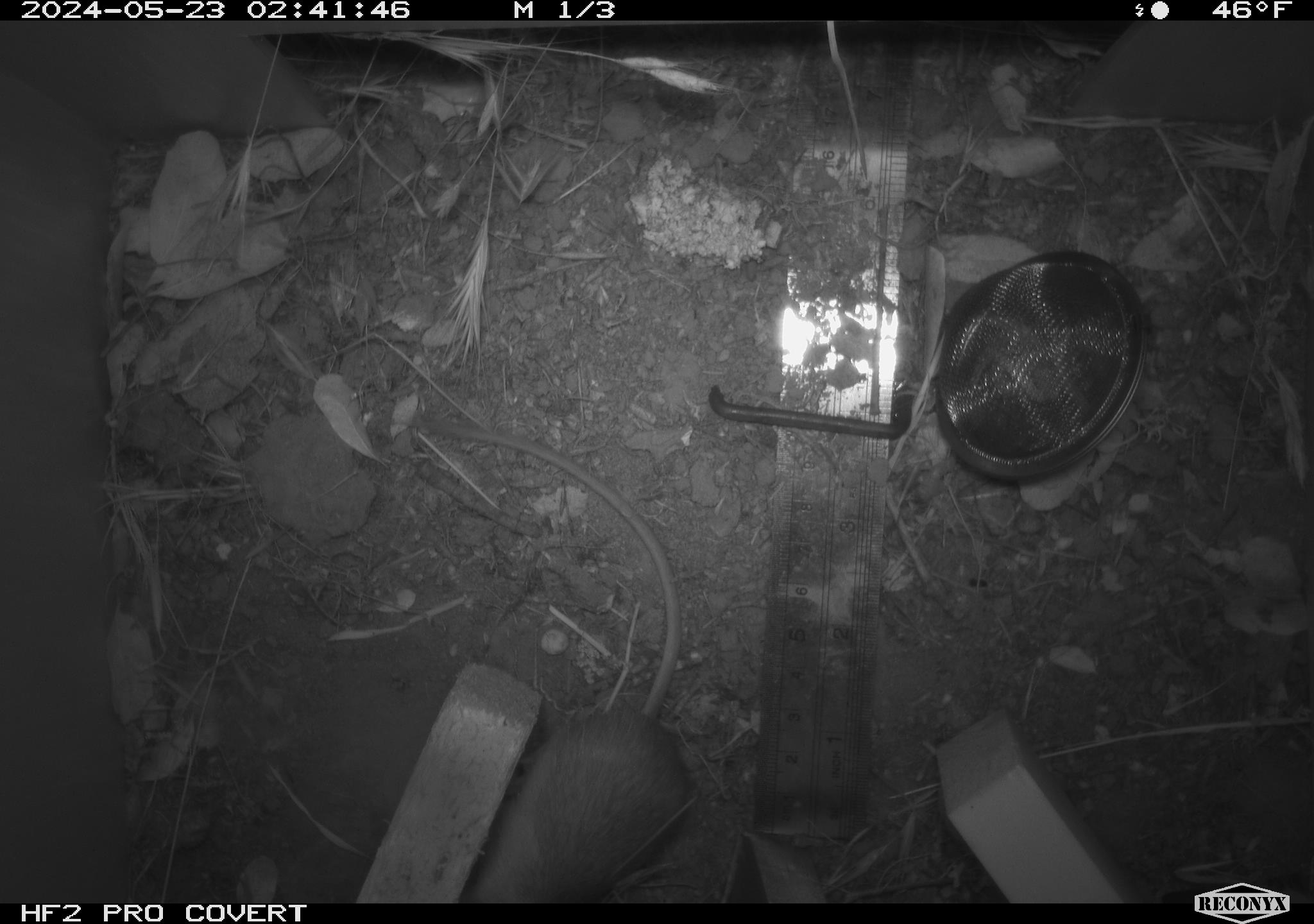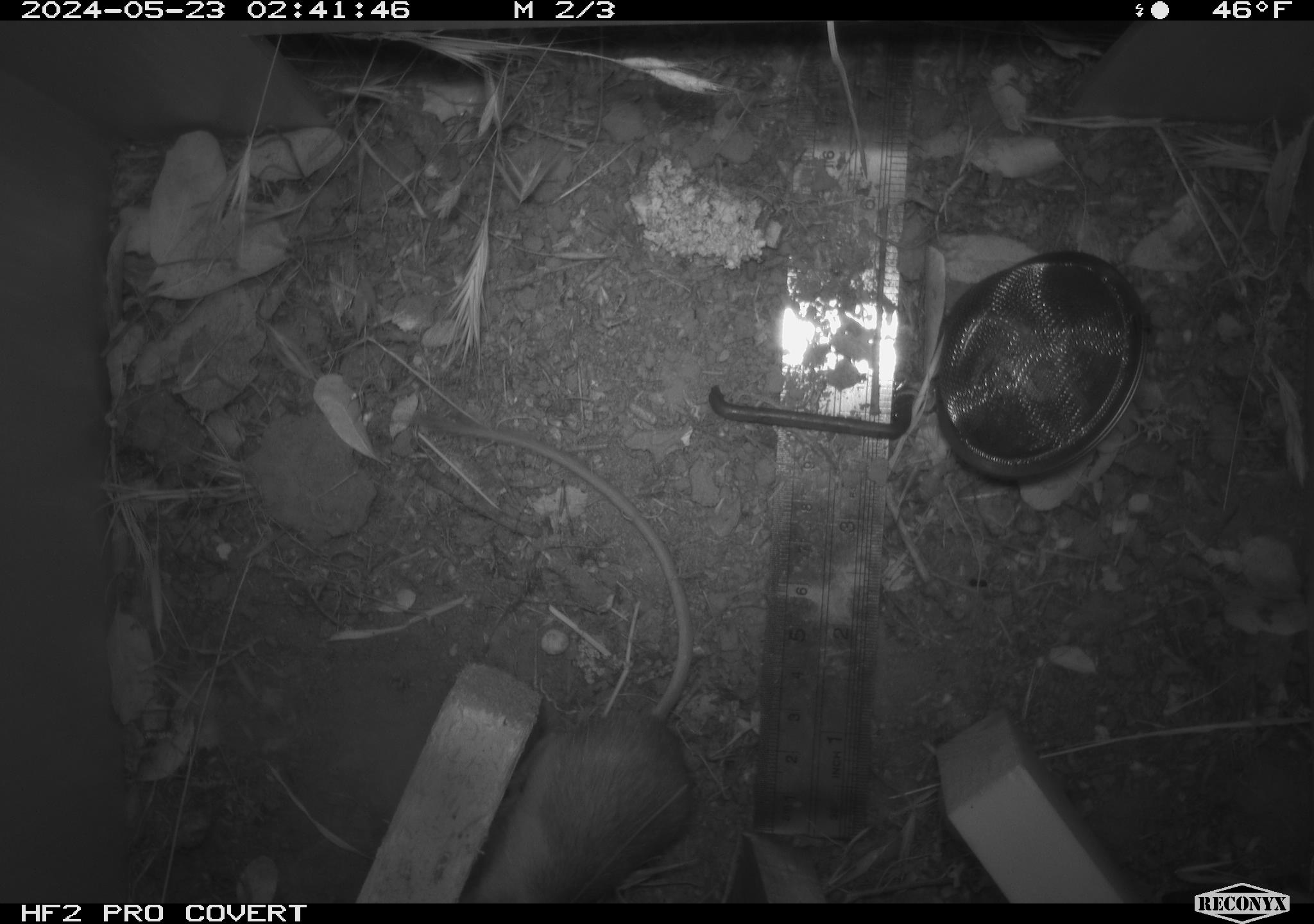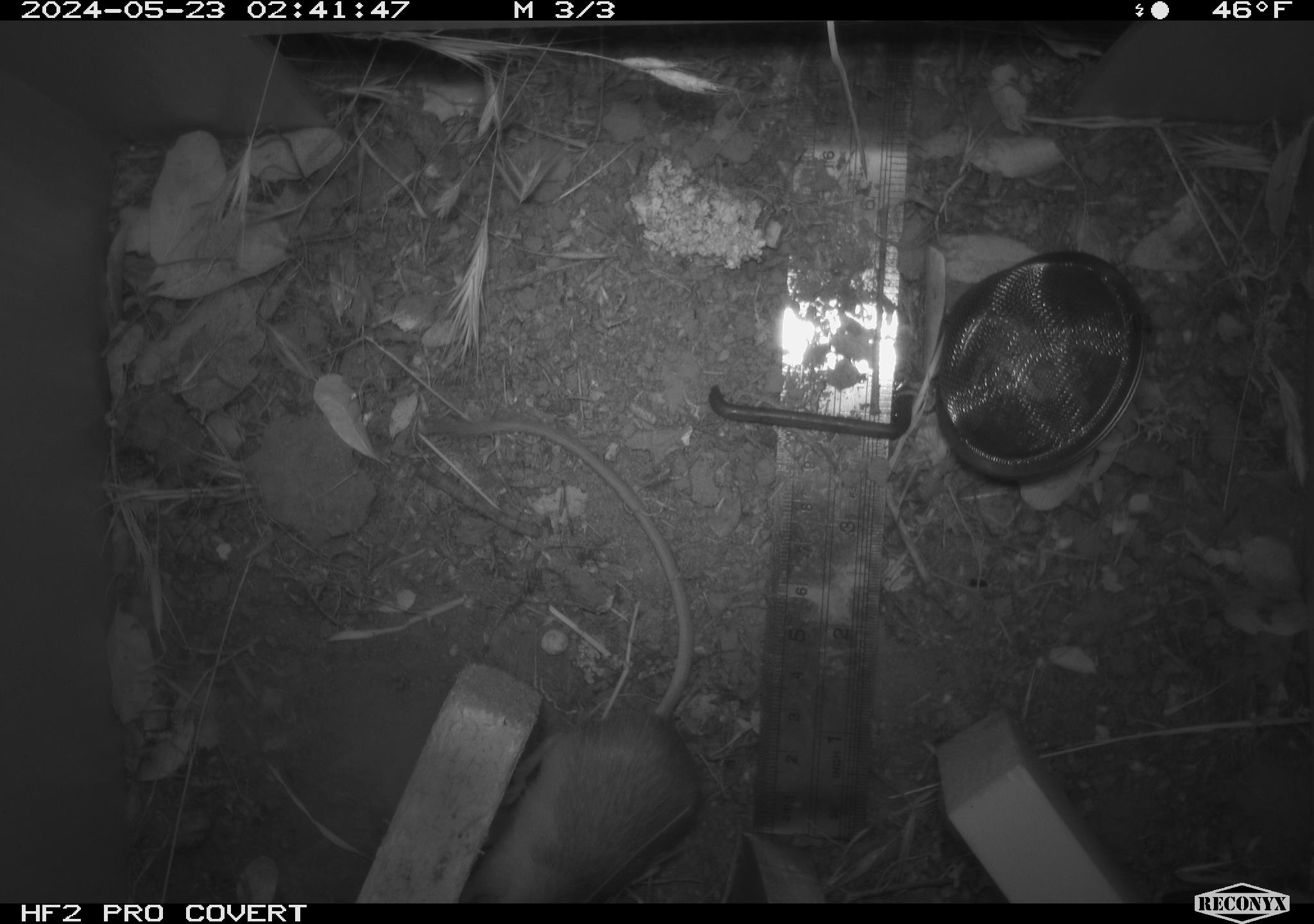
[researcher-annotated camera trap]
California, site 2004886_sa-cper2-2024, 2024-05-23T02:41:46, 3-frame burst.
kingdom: Animalia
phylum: Chordata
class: Mammalia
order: Rodentia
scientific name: Rodentia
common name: rodent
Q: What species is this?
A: Rodent (Rodentia).